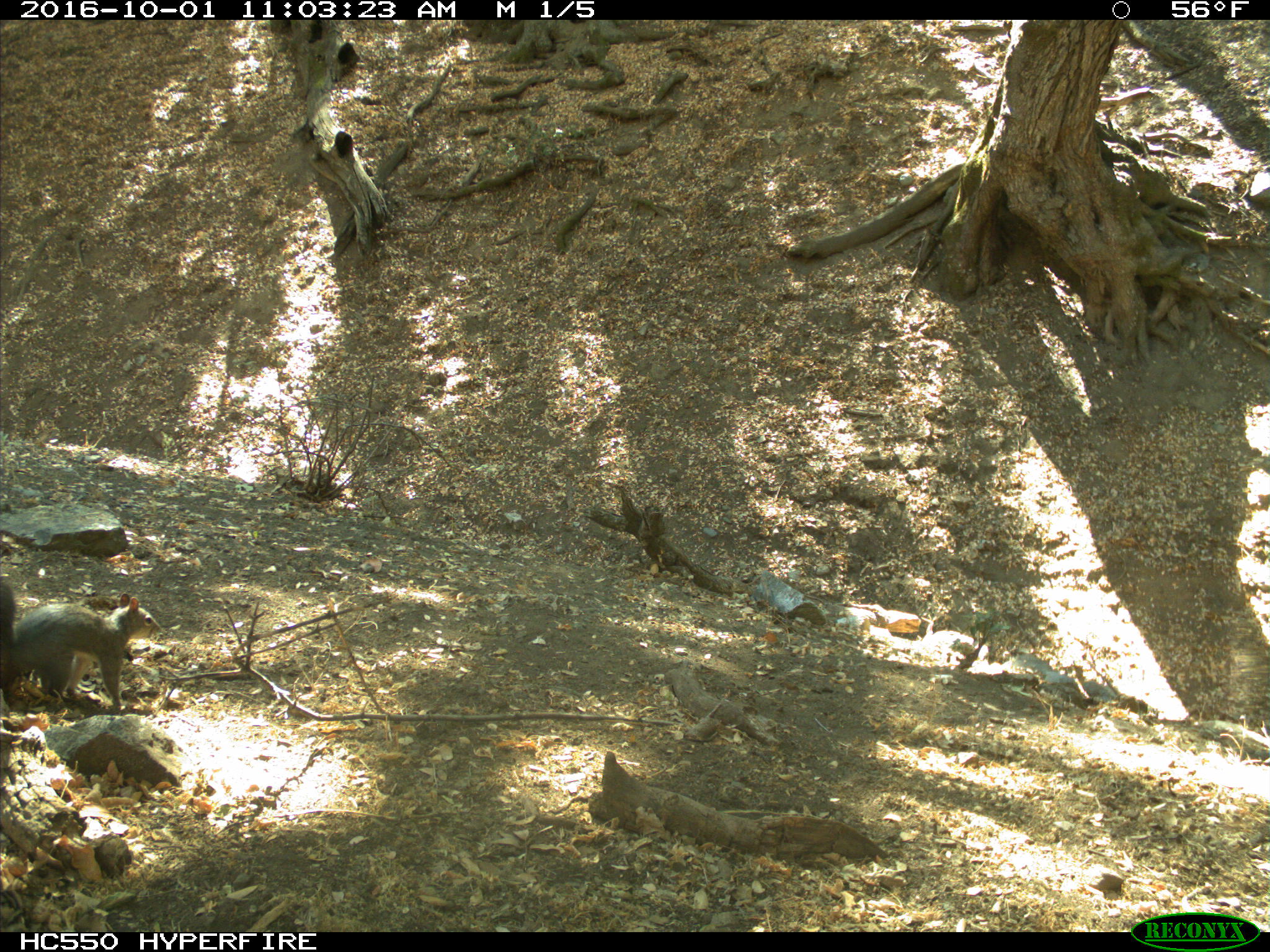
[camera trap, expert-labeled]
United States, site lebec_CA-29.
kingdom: Animalia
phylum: Chordata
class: Mammalia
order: Rodentia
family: Sciuridae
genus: Sciurus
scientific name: Sciurus carolinensis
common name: eastern gray squirrel